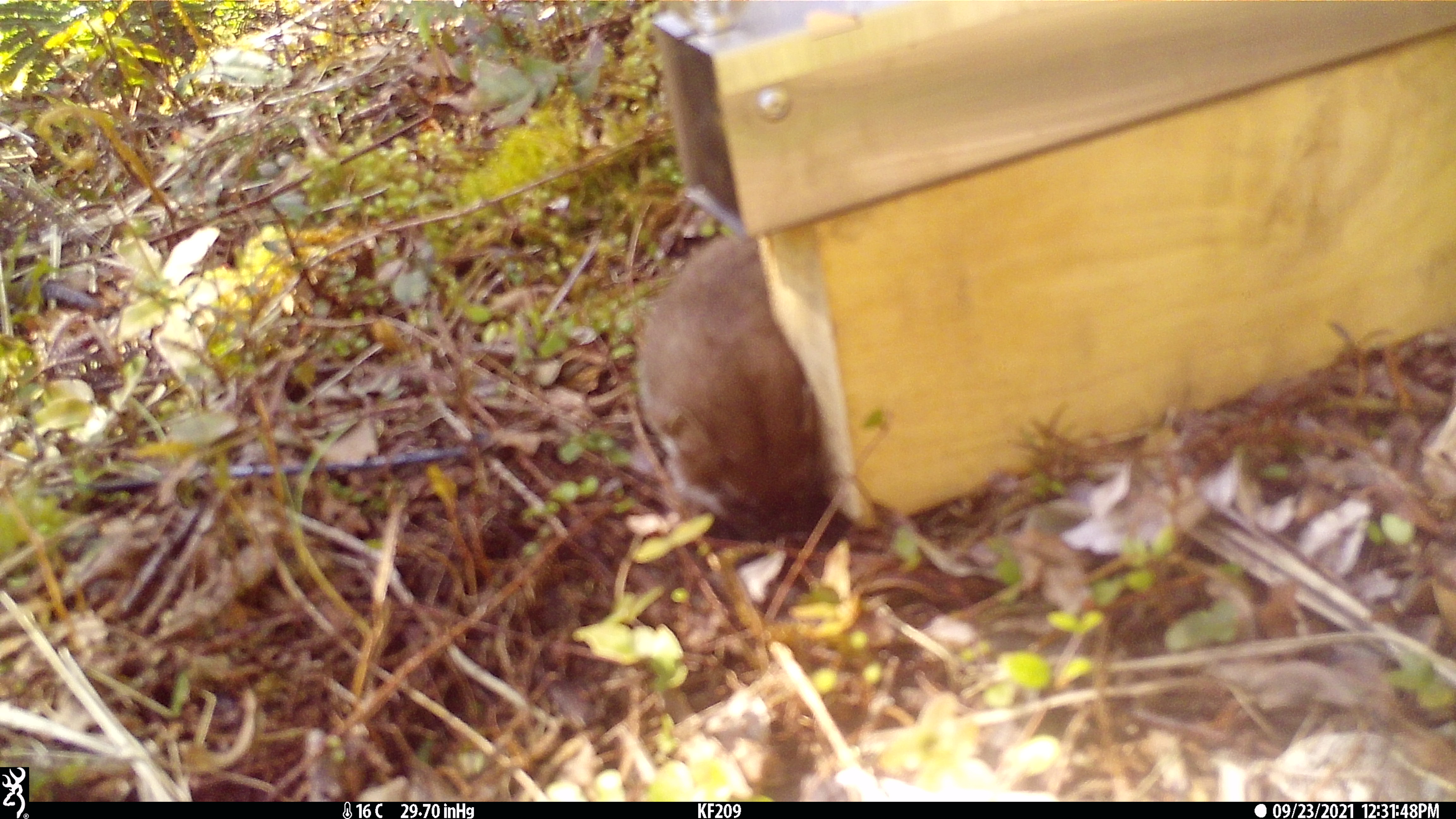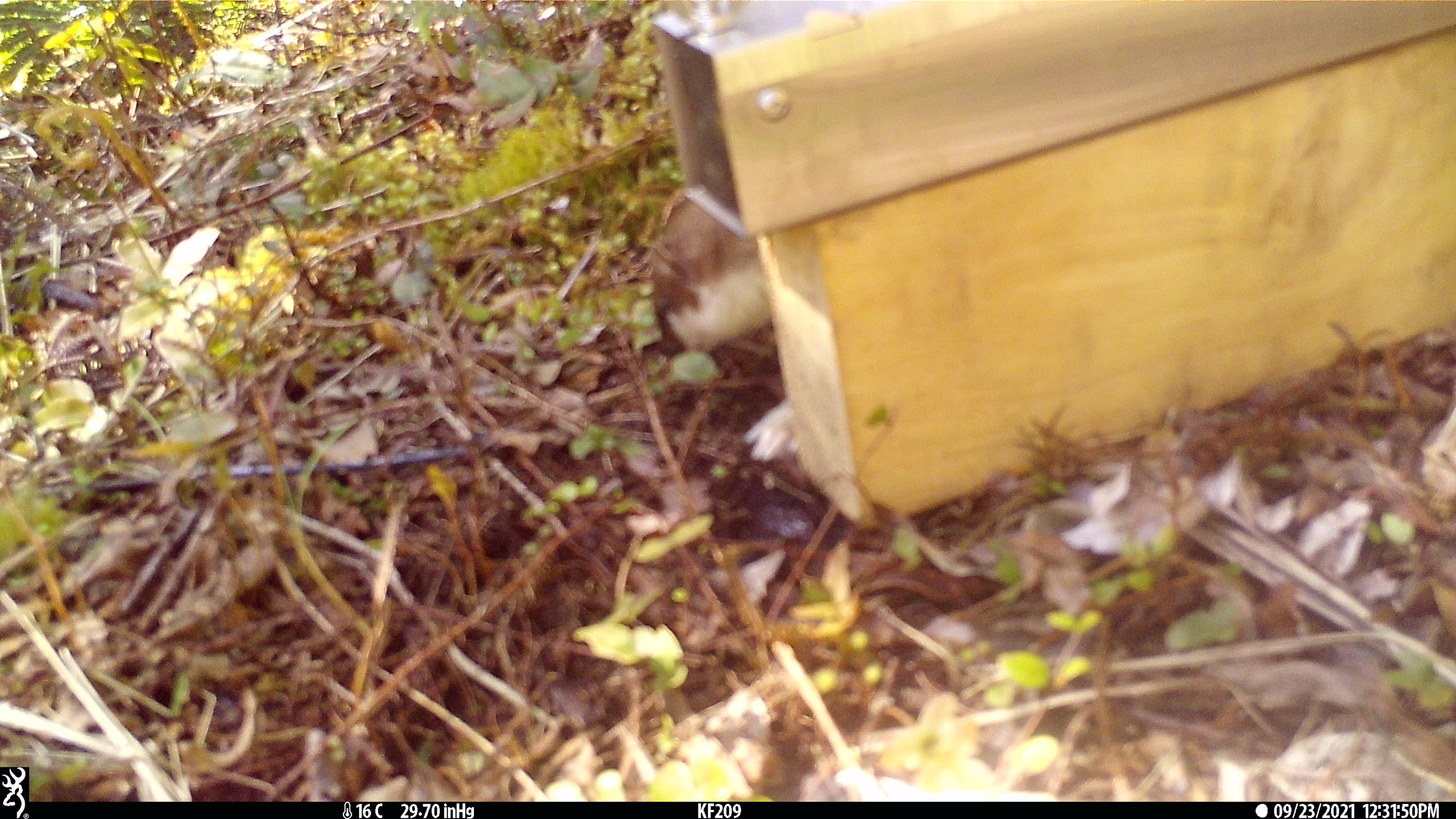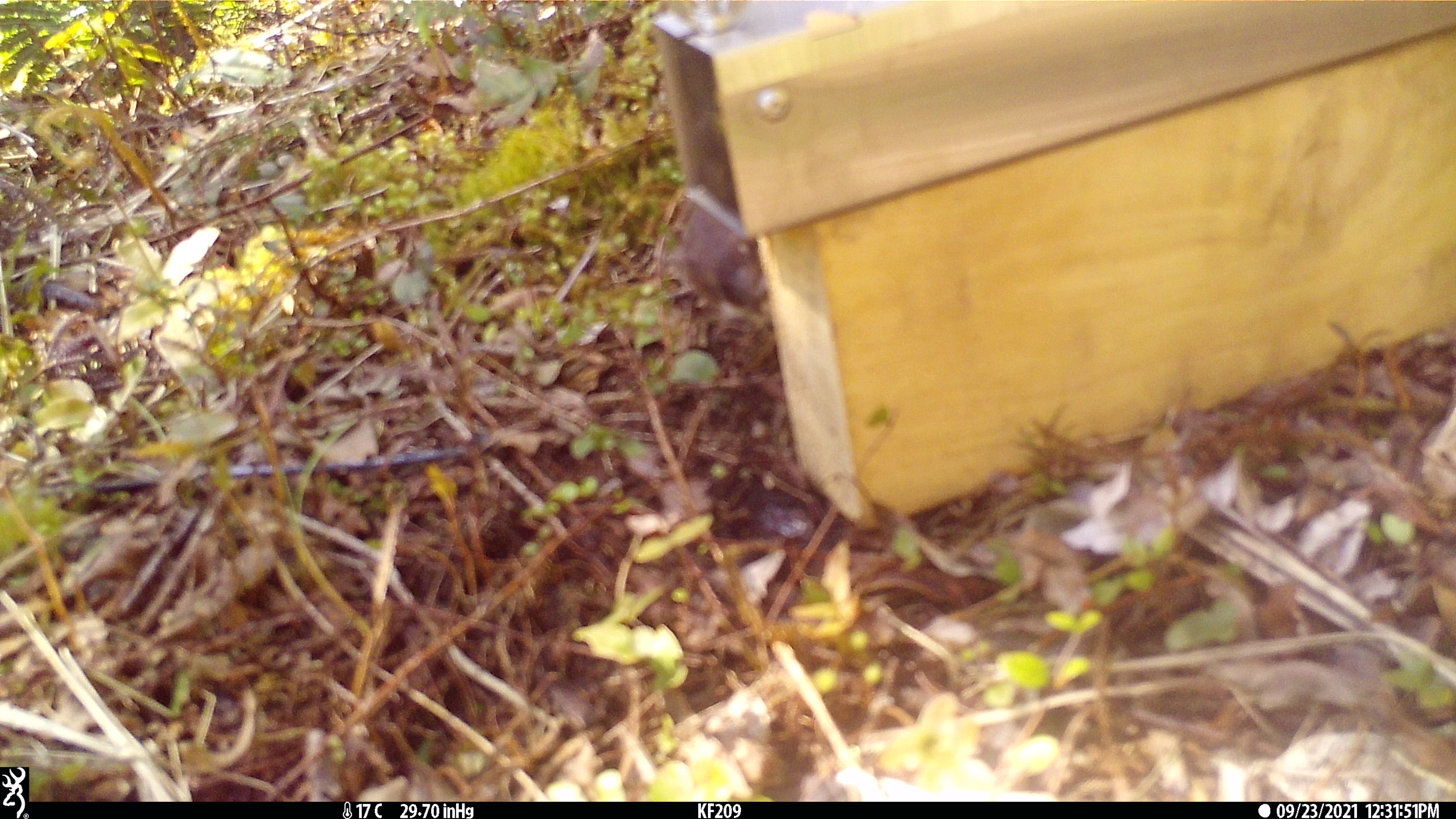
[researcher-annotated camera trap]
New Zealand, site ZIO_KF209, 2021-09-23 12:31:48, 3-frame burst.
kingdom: Animalia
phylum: Chordata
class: Mammalia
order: Carnivora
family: Mustelidae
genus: Mustela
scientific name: Mustela erminea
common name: stoat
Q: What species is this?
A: Stoat (Mustela erminea).